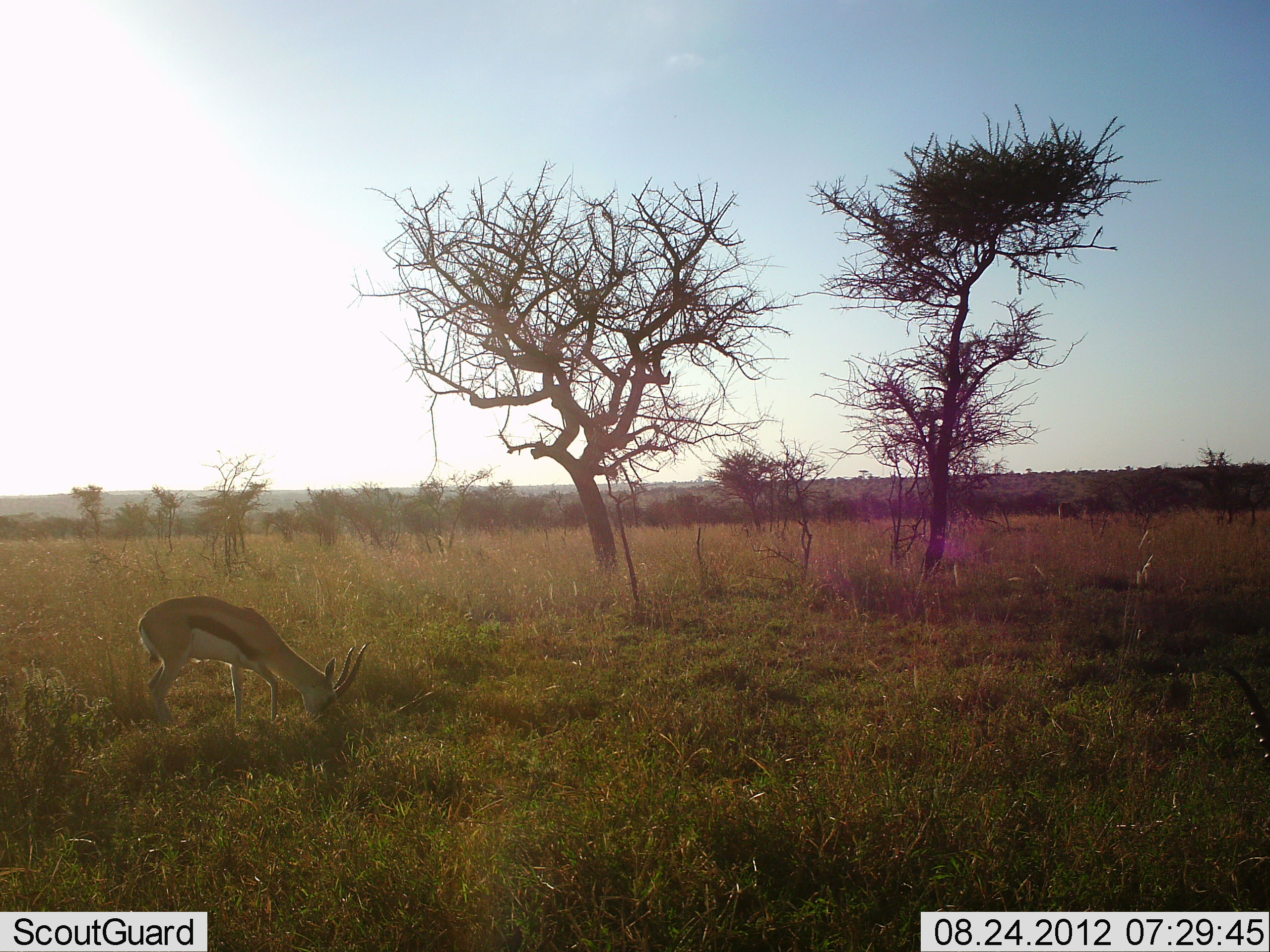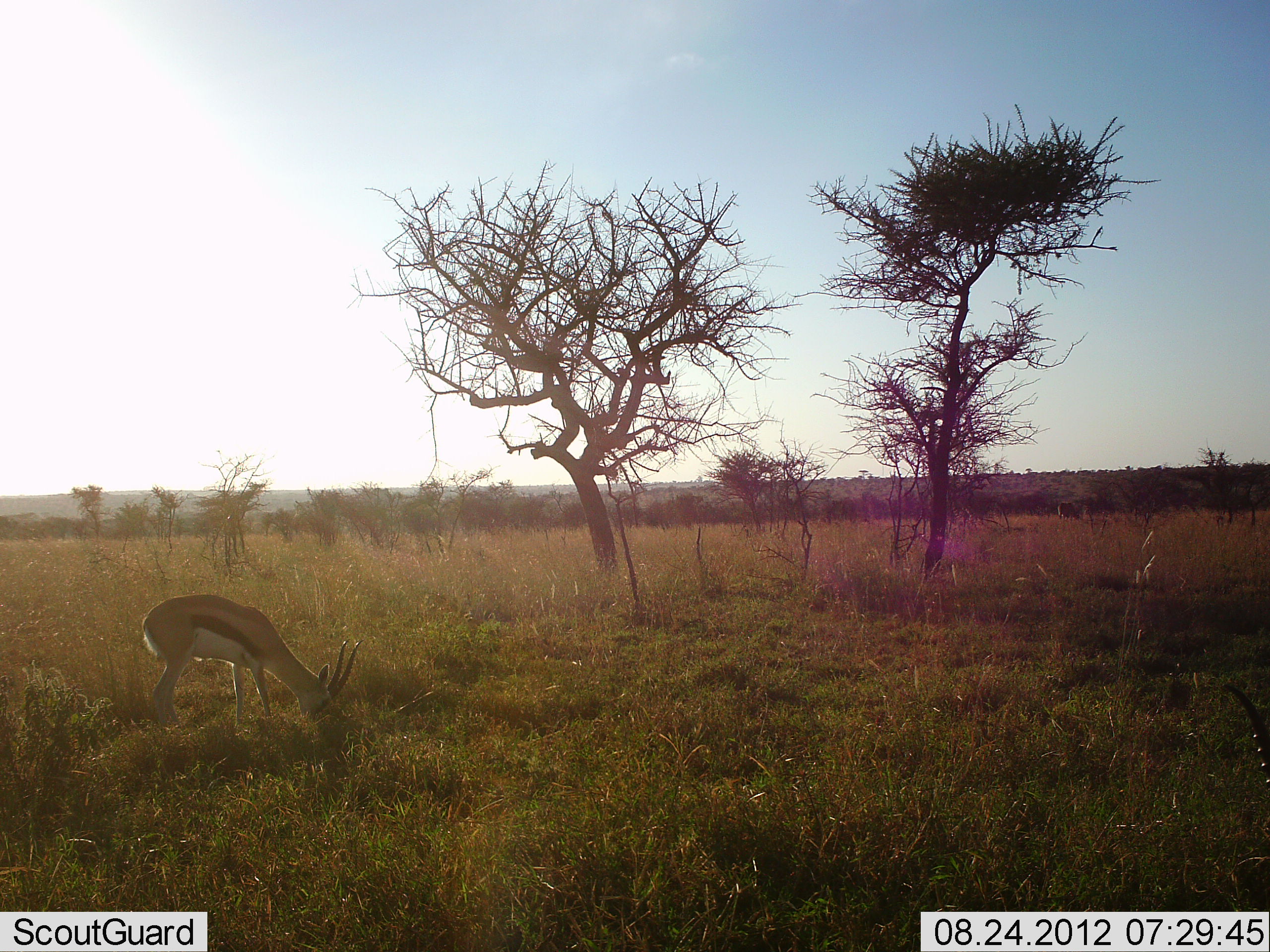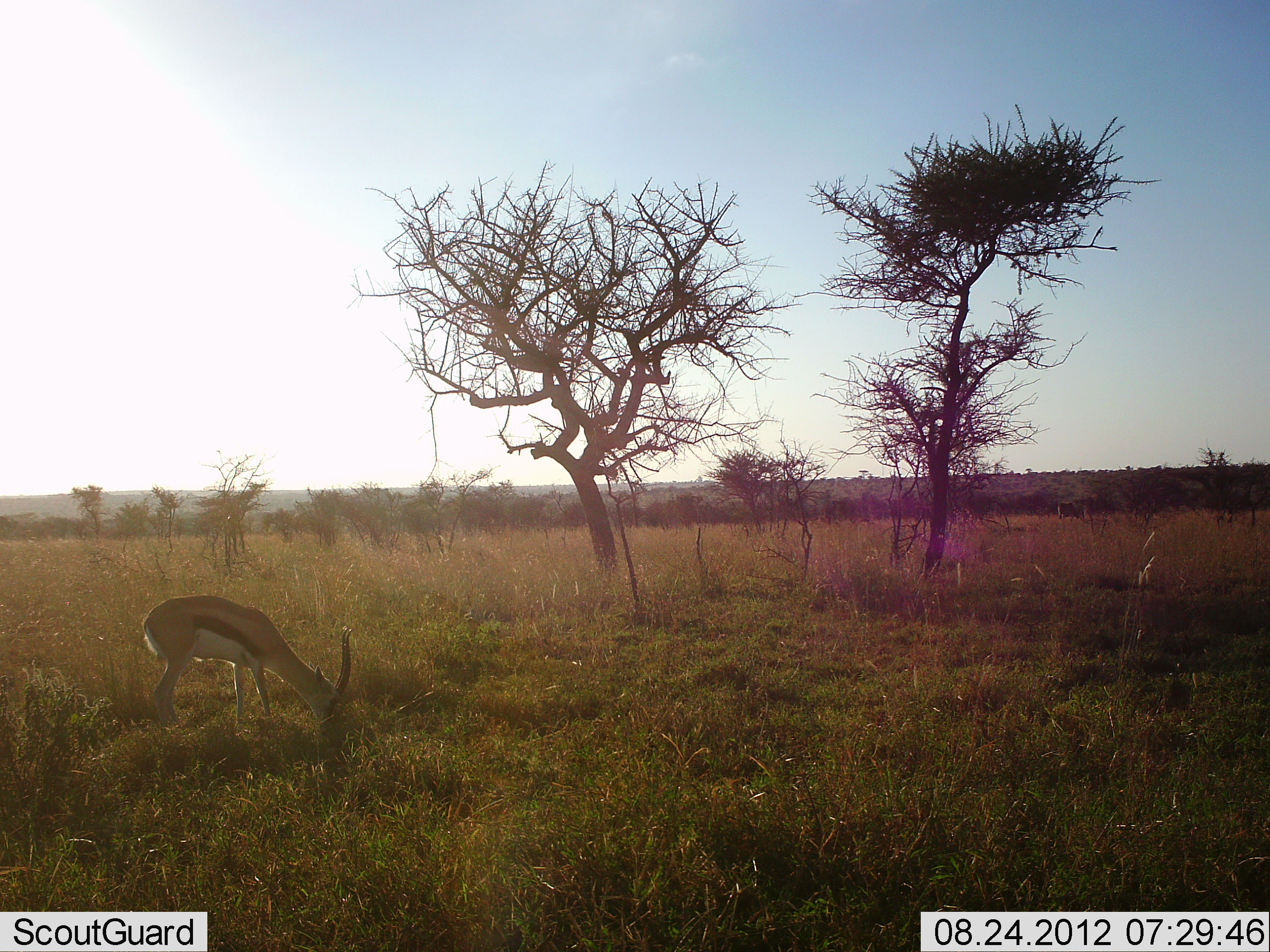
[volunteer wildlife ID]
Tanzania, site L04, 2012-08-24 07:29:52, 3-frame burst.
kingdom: Animalia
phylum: Chordata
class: Mammalia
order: Artiodactyla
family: Bovidae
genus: Eudorcas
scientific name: Eudorcas thomsonii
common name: thomson's gazelle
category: gazellethomsons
Gazellethomsons (thomson's gazelle) (Eudorcas thomsonii), count 1. Behavior (volunteer vote fractions): standing 30%, resting 0%, moving 0%, interacting 0%. Young present (vote fraction): 0%. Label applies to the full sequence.